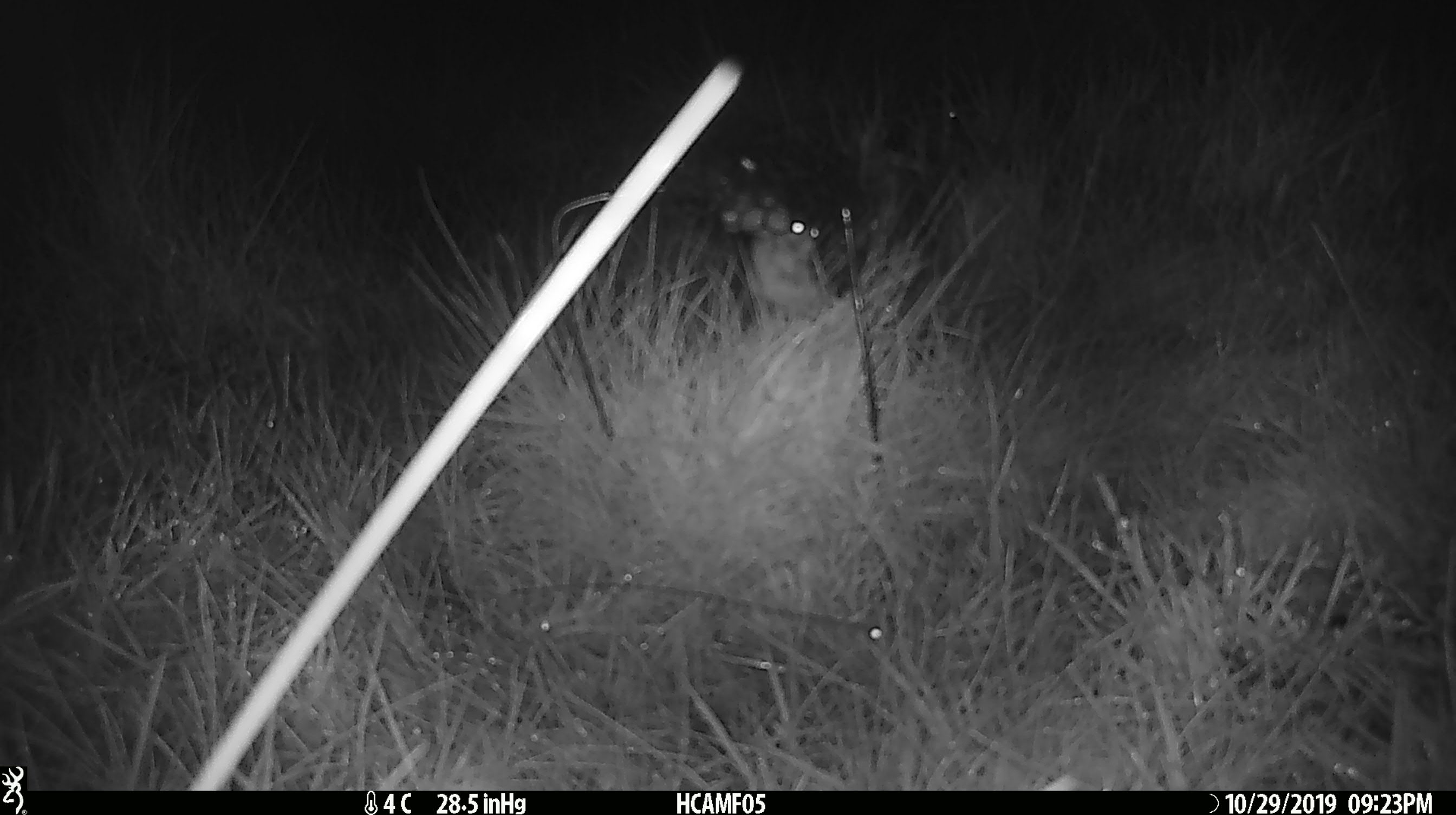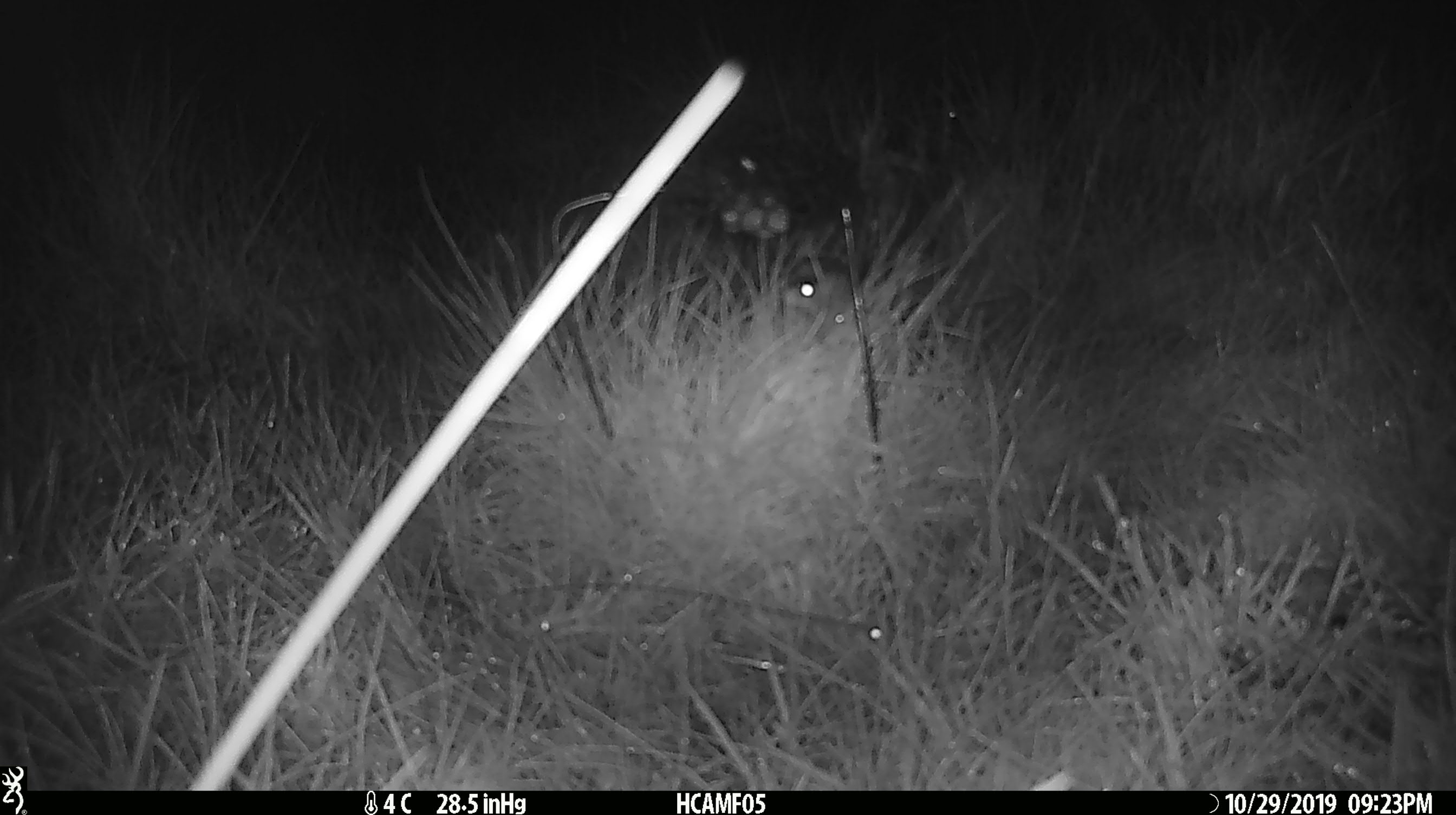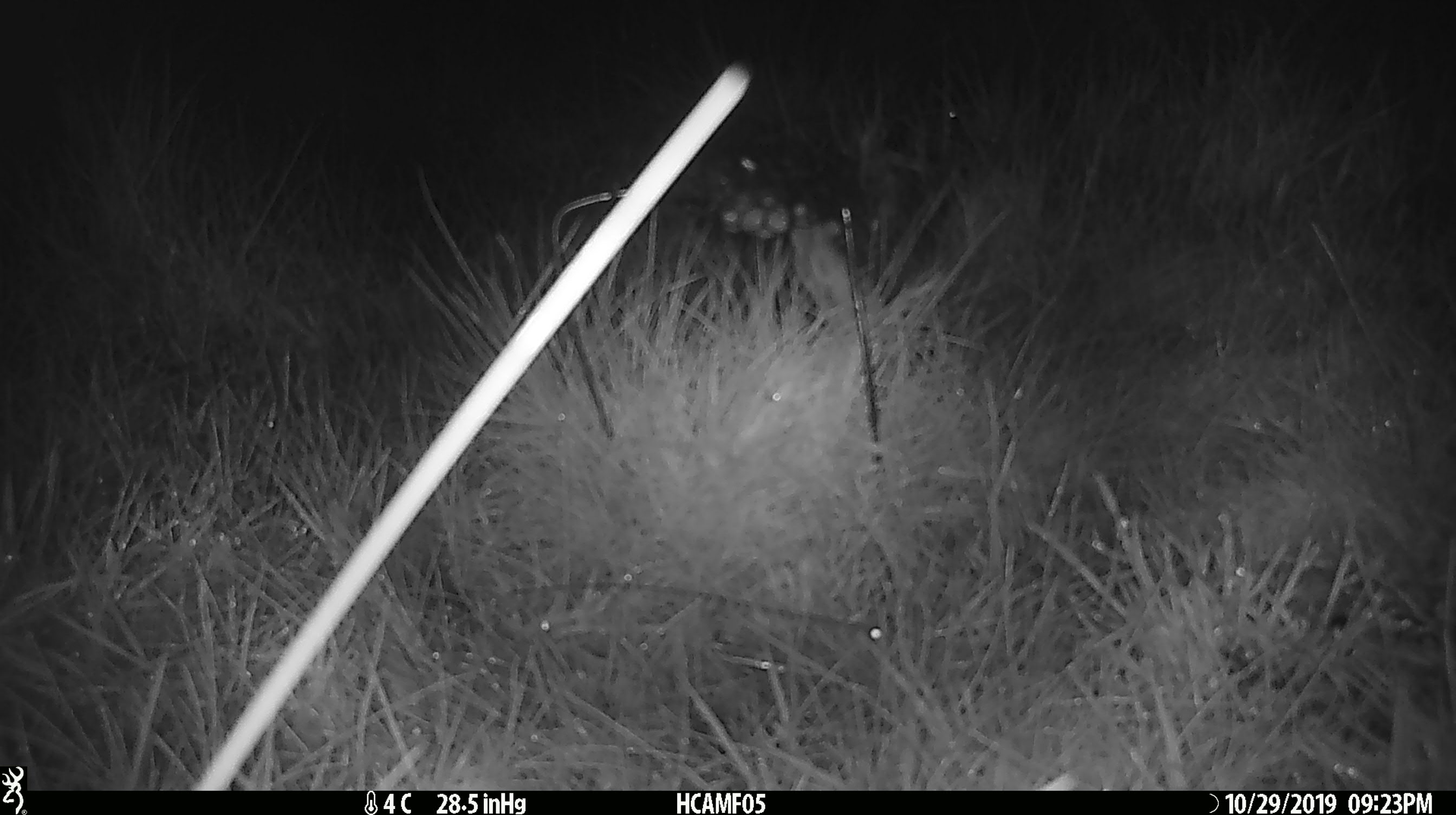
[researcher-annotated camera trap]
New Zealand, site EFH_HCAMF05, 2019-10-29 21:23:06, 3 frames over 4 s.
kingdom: Animalia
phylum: Chordata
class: Mammalia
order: Rodentia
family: Muridae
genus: Mus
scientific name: Mus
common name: mouse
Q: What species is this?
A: Mouse (Mus).